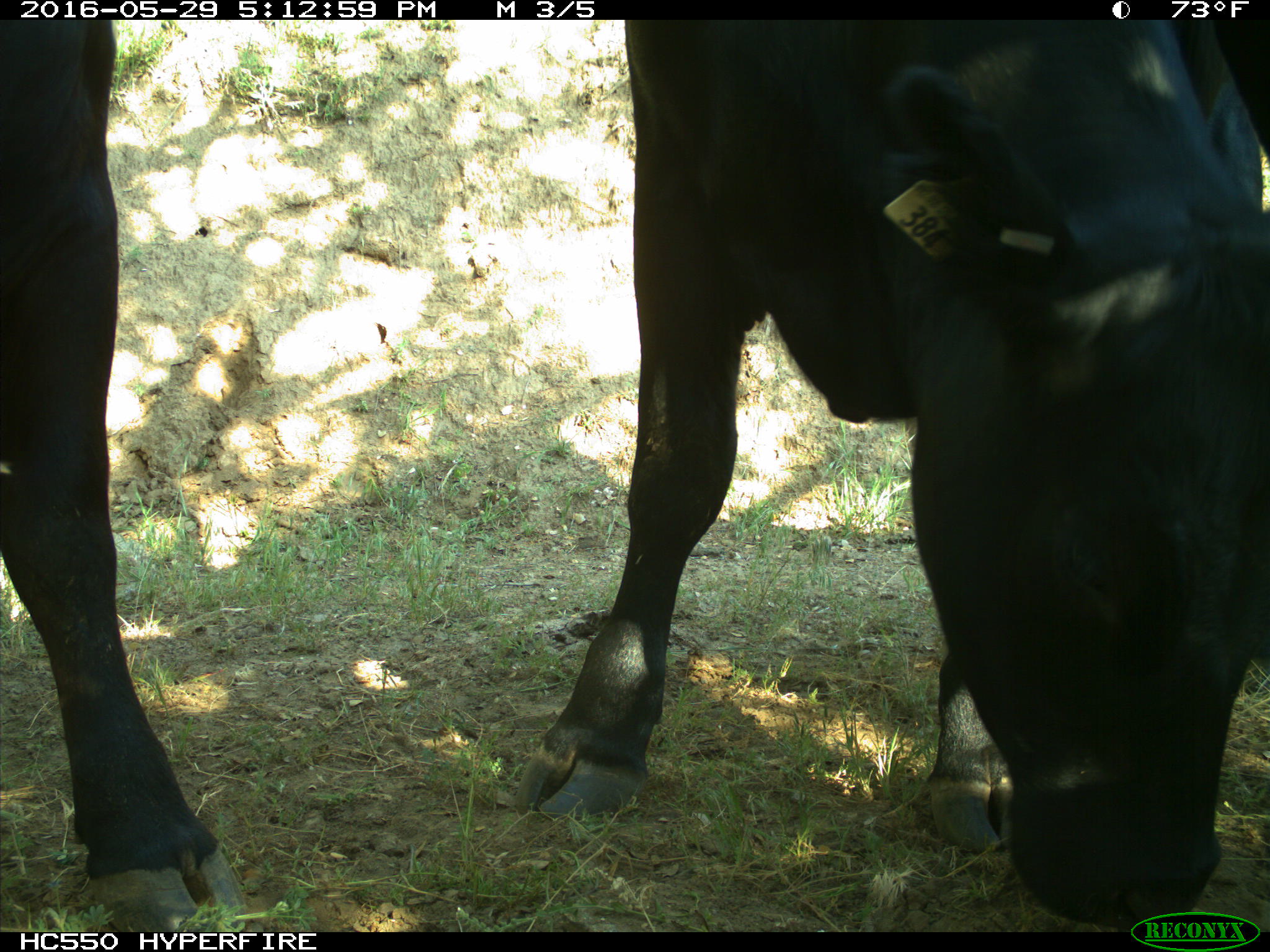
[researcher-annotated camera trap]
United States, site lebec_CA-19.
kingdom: Animalia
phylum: Chordata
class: Mammalia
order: Artiodactyla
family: Bovidae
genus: Bos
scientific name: Bos taurus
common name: domestic cow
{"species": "Bos taurus (domestic cow)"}